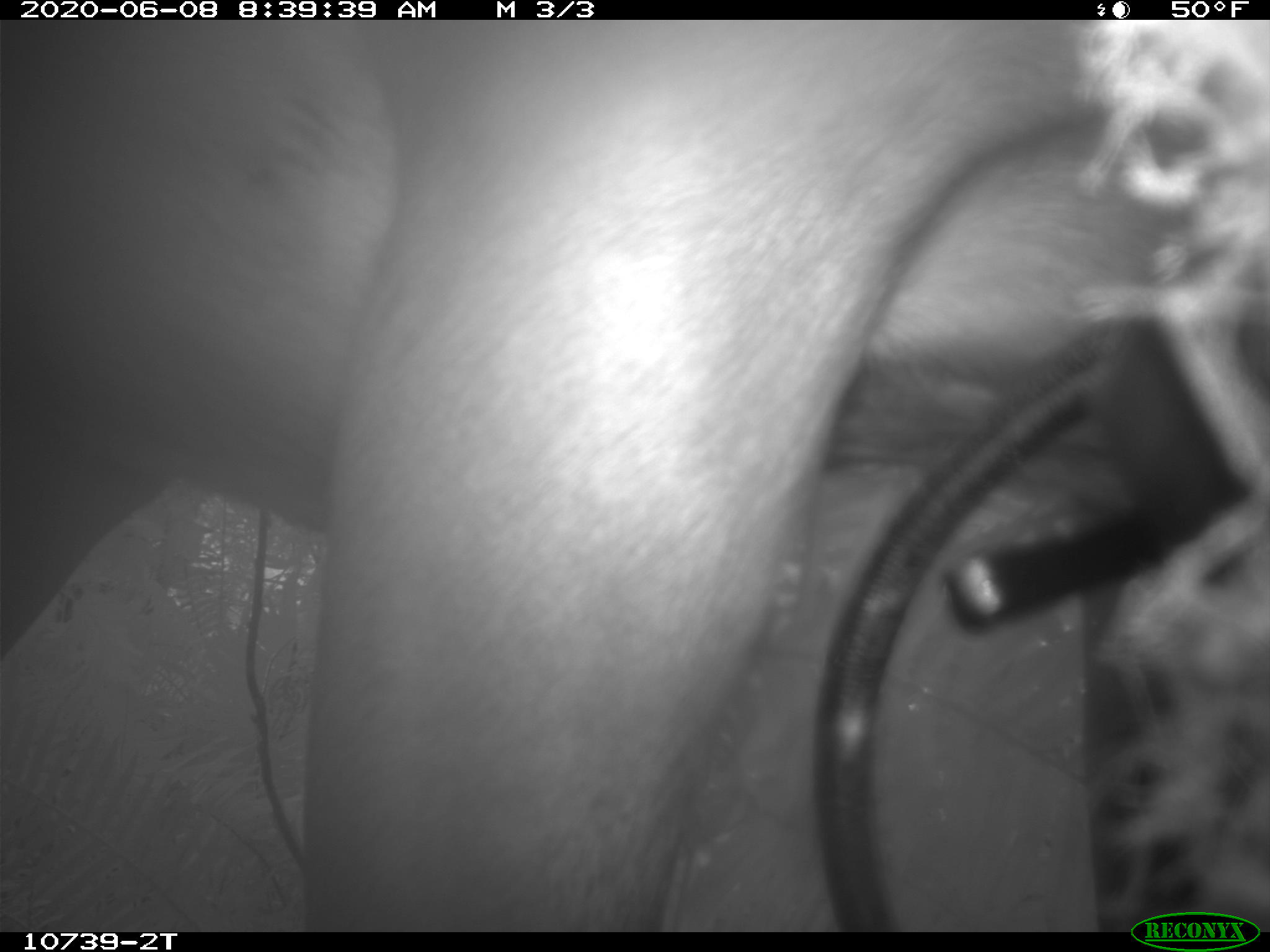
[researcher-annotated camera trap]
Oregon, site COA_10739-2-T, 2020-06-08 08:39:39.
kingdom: Animalia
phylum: Chordata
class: Mammalia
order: Artiodactyla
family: Cervidae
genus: Cervus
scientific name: Cervus canadensis roosevelti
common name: roosevelt elk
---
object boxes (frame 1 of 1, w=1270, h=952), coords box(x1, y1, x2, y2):
roosevelt elk: box(0, 34, 1118, 911)